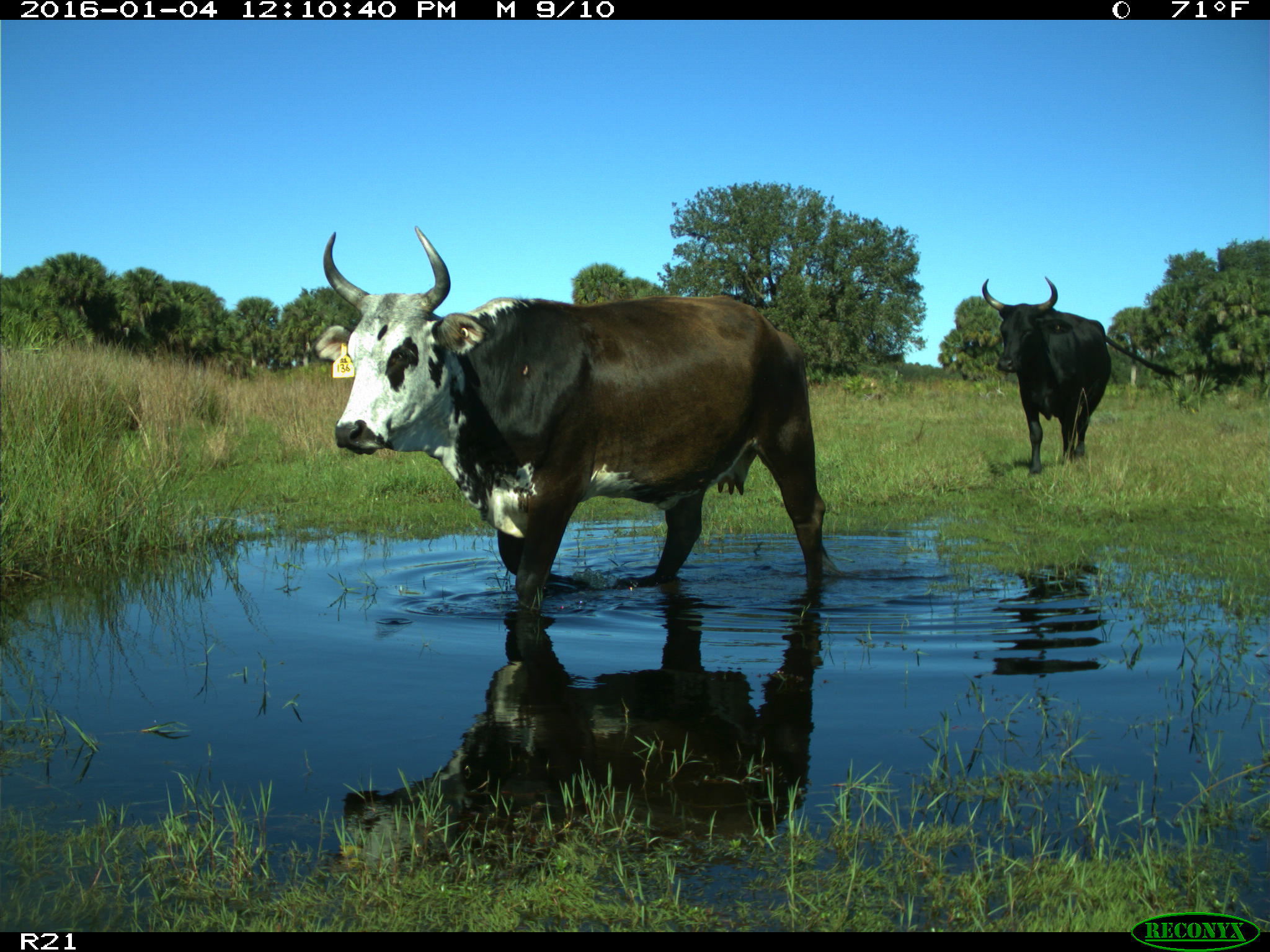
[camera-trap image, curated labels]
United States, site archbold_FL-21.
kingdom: Animalia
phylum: Chordata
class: Mammalia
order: Artiodactyla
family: Bovidae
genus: Bos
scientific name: Bos taurus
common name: domestic cow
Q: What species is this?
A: Bos taurus (domestic cow).